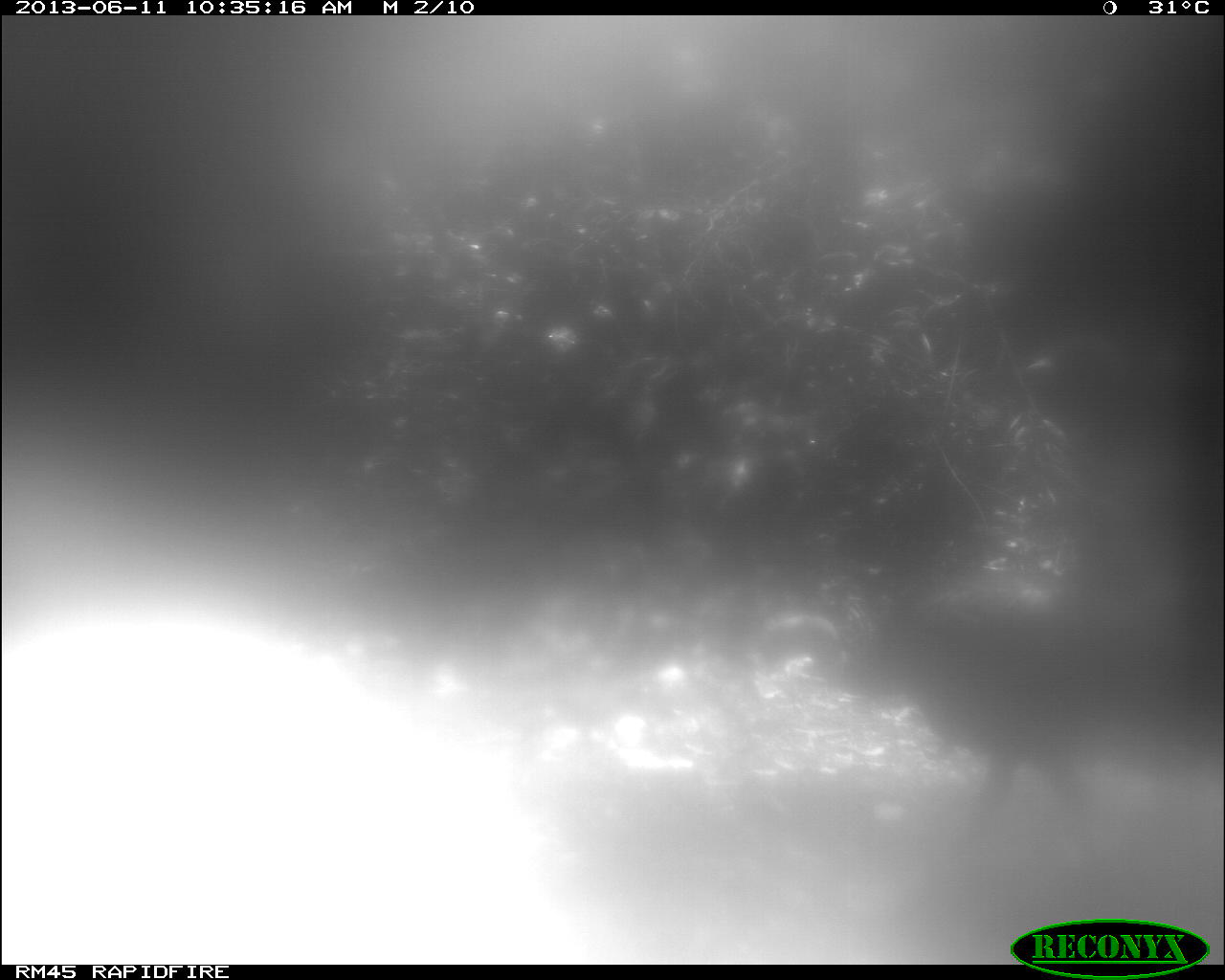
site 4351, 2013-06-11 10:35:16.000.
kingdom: Animalia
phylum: Chordata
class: Aves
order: Galliformes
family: Phasianidae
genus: Meleagris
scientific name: Meleagris ocellata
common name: ocellated turkey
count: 1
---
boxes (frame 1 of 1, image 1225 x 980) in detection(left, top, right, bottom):
meleagris ocellata: detection(757, 568, 1146, 840)